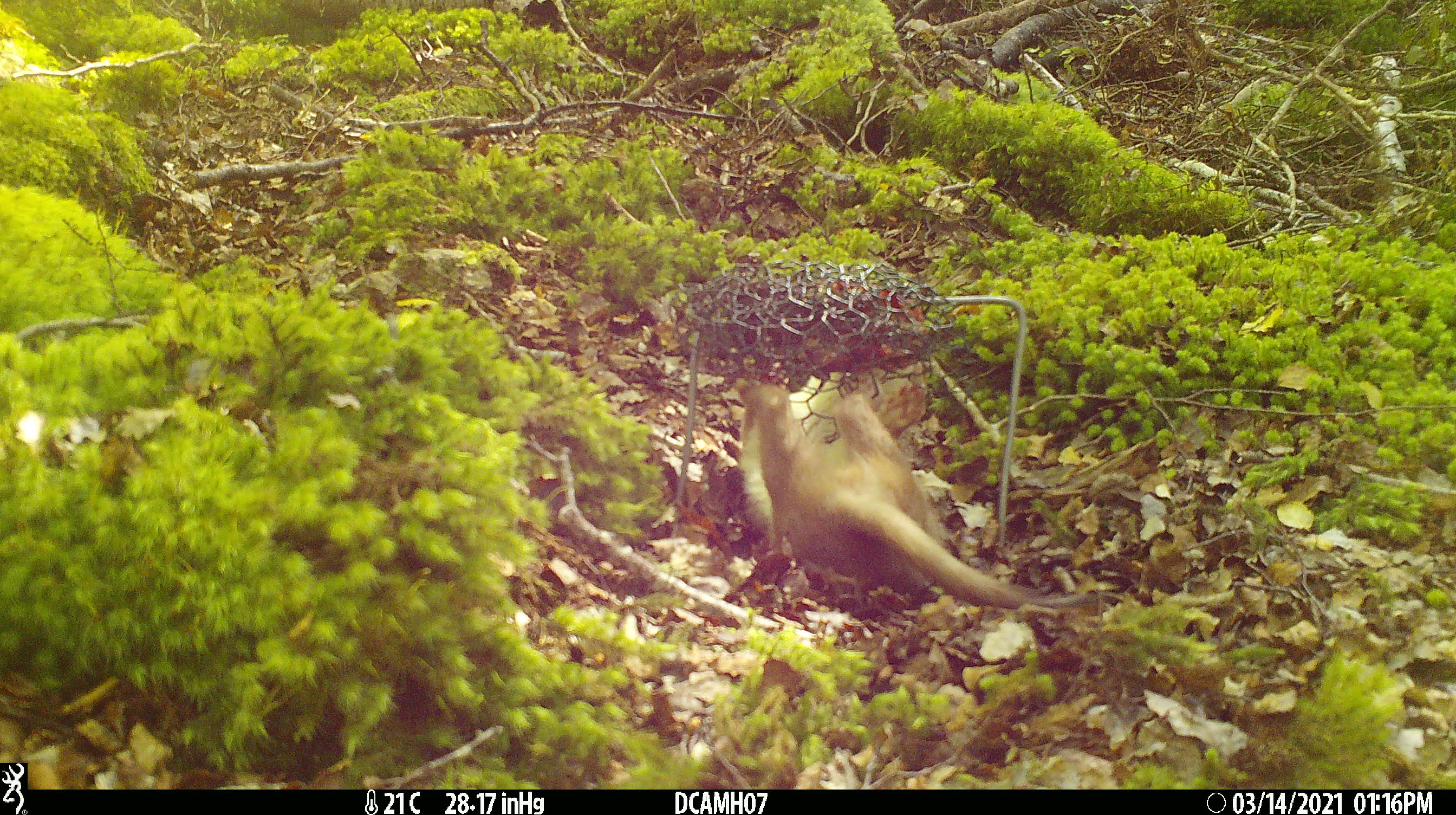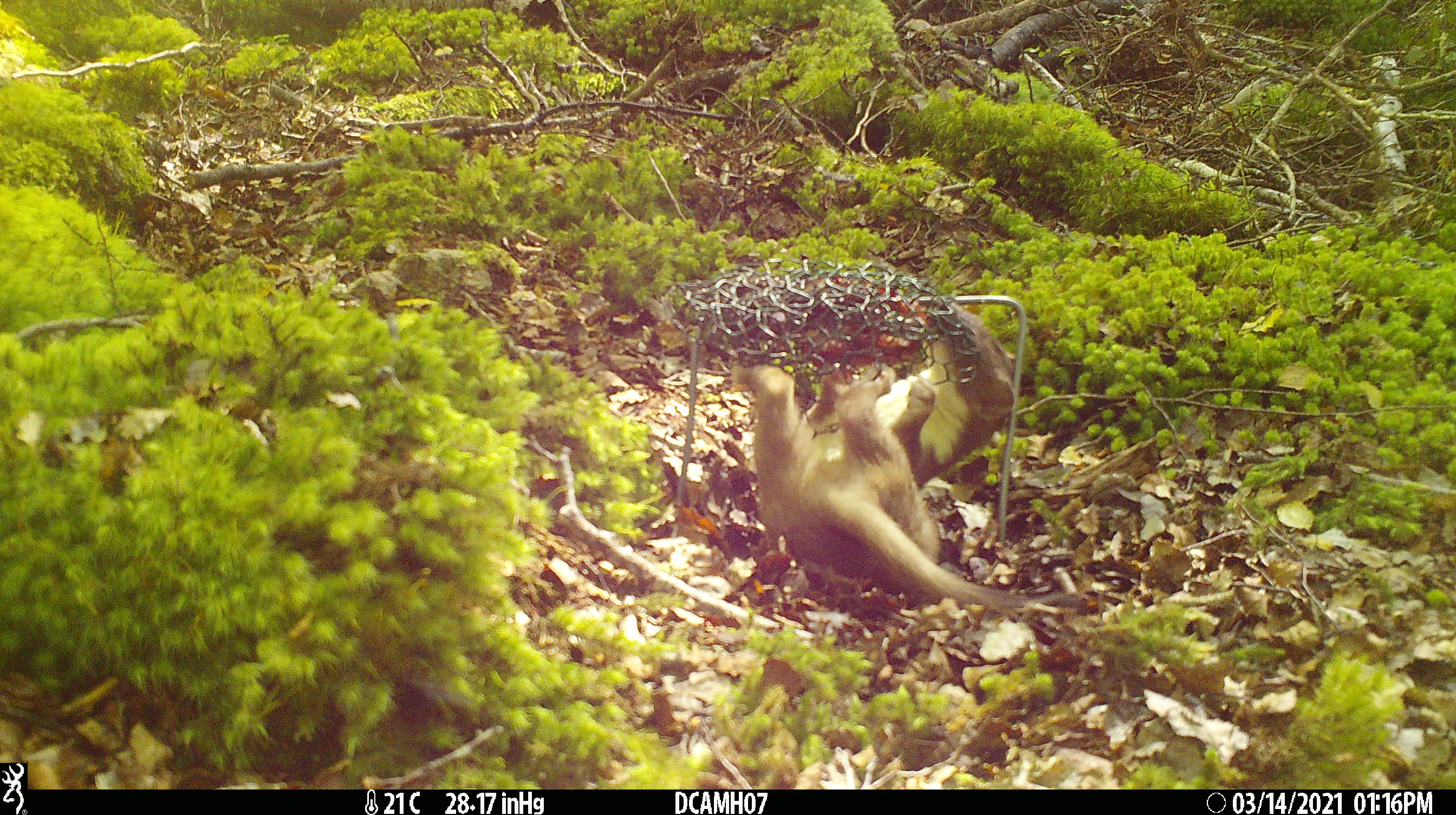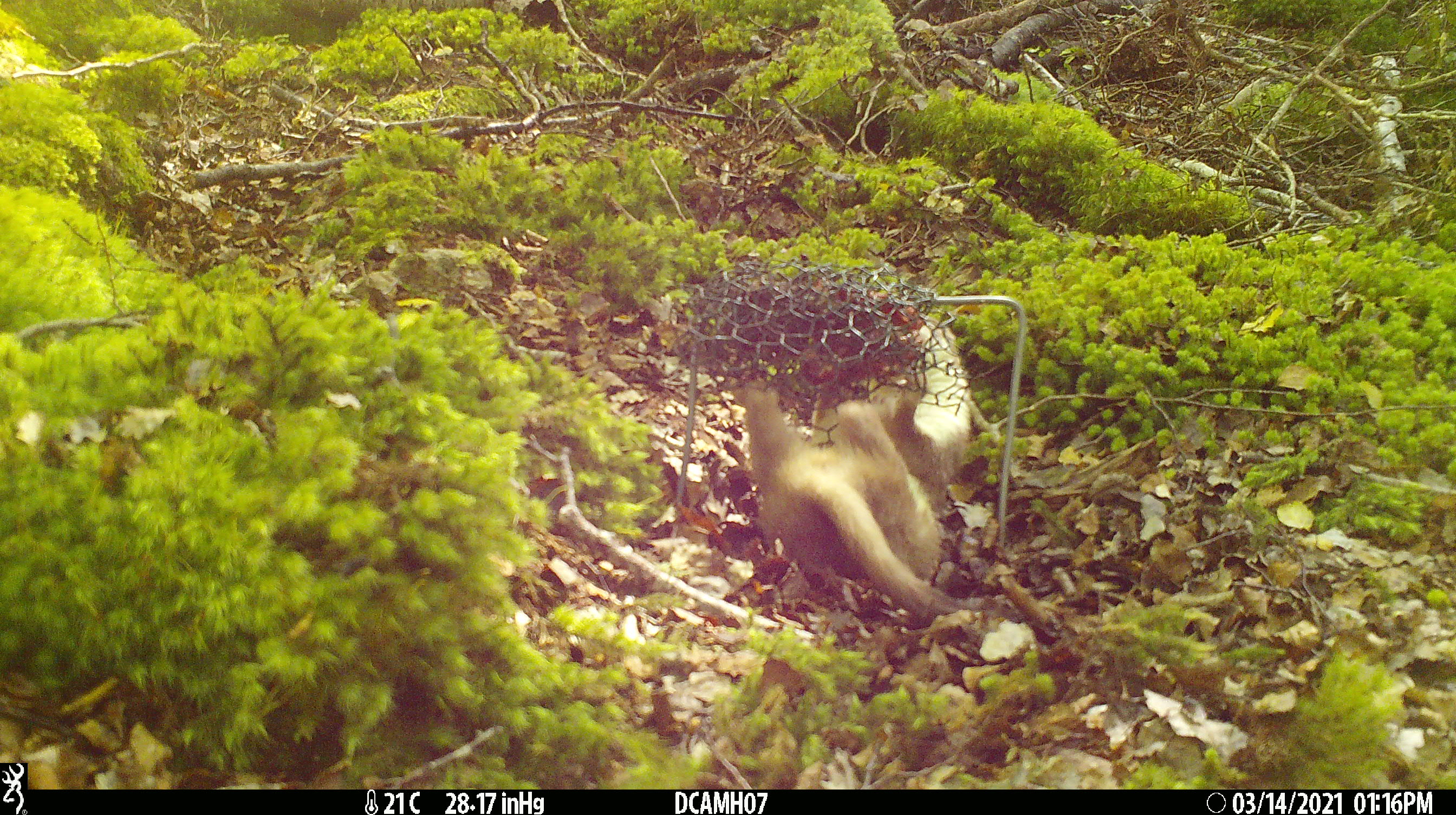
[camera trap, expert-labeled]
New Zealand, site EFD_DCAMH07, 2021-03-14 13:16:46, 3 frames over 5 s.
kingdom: Animalia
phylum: Chordata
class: Mammalia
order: Carnivora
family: Mustelidae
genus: Mustela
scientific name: Mustela erminea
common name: stoat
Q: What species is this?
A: Stoat (Mustela erminea).